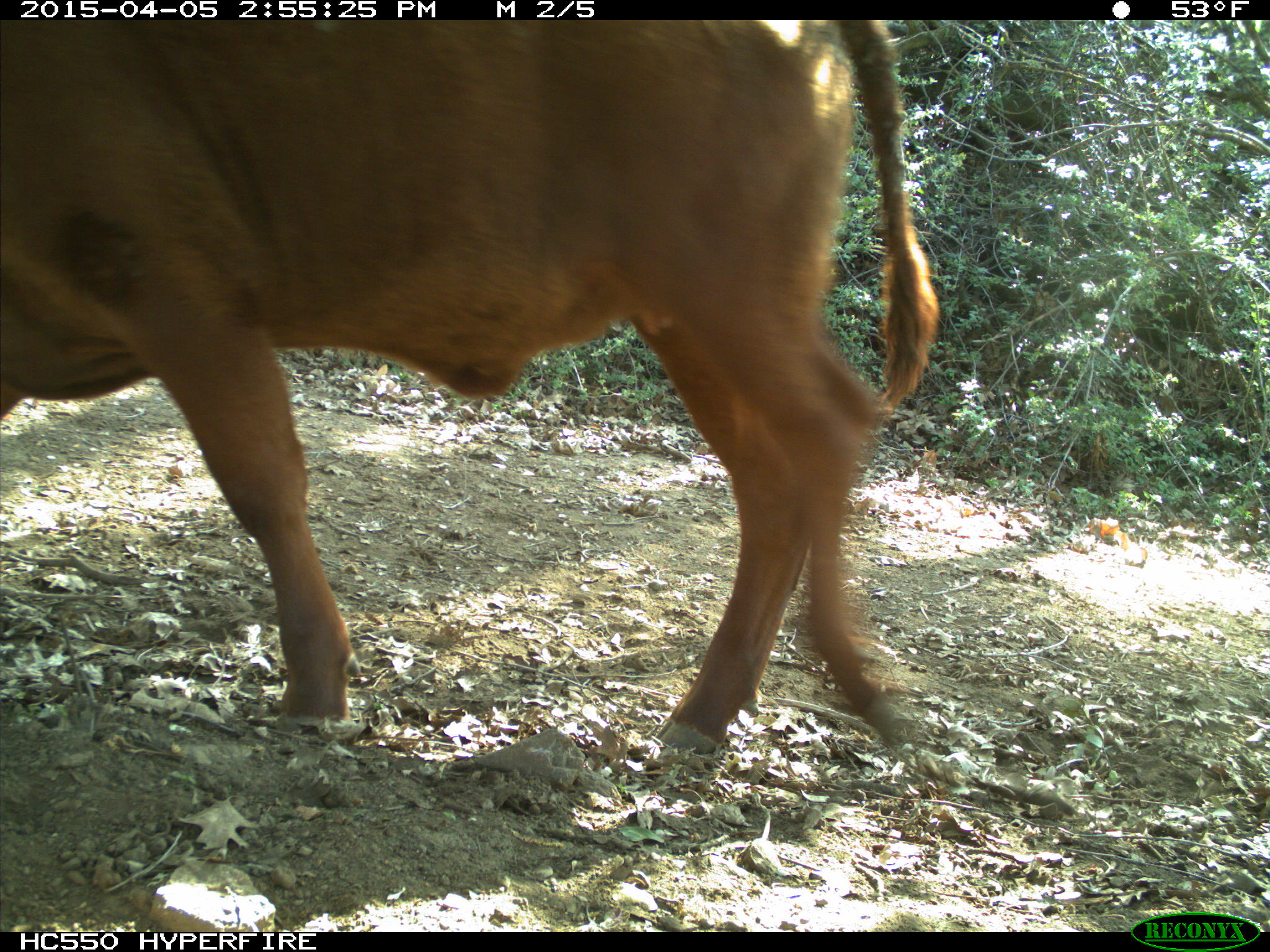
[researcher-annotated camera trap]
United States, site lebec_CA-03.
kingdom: Animalia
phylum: Chordata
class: Mammalia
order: Artiodactyla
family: Bovidae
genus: Bos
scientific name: Bos taurus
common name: domestic cow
Bos taurus (domestic cow).